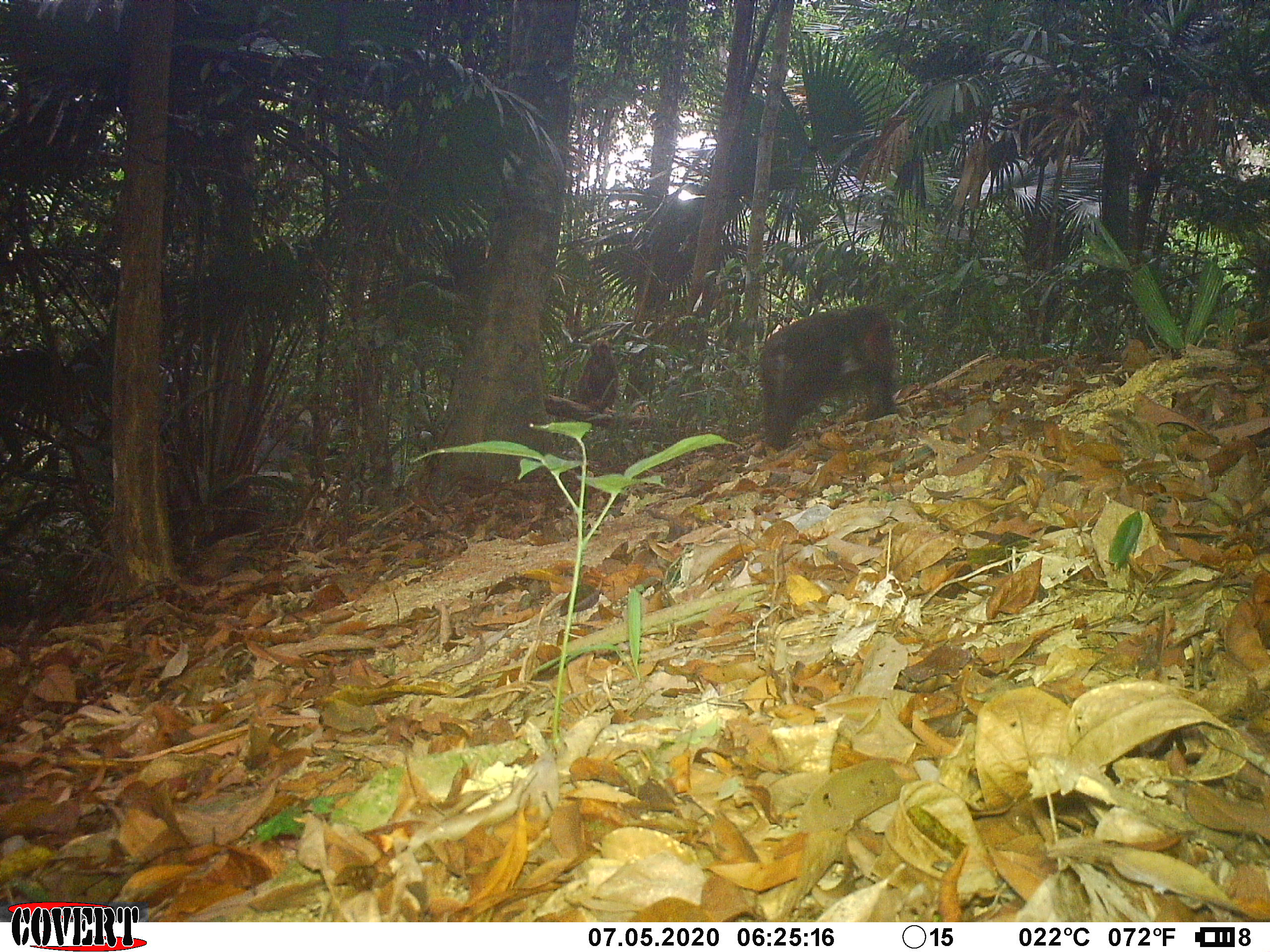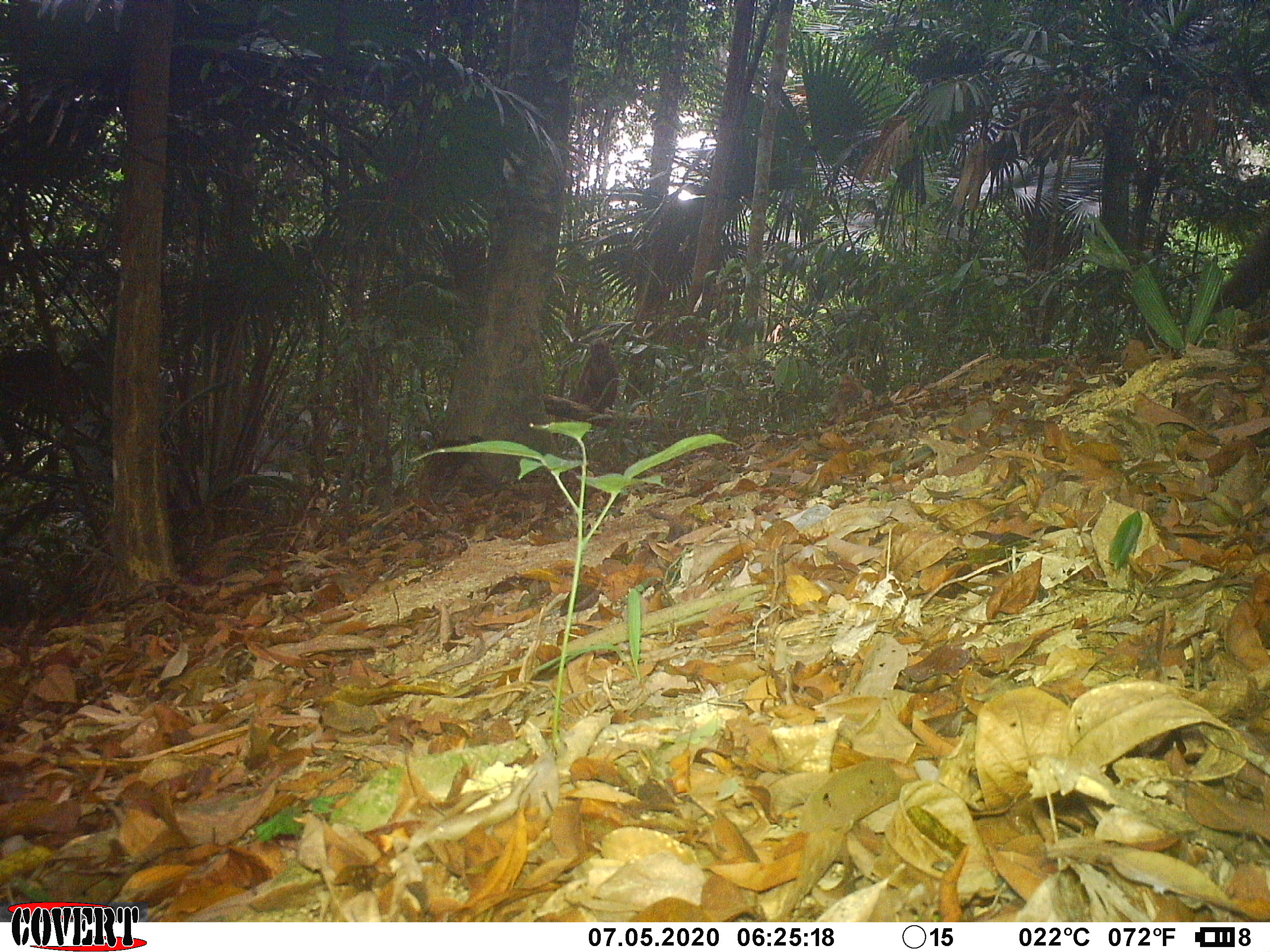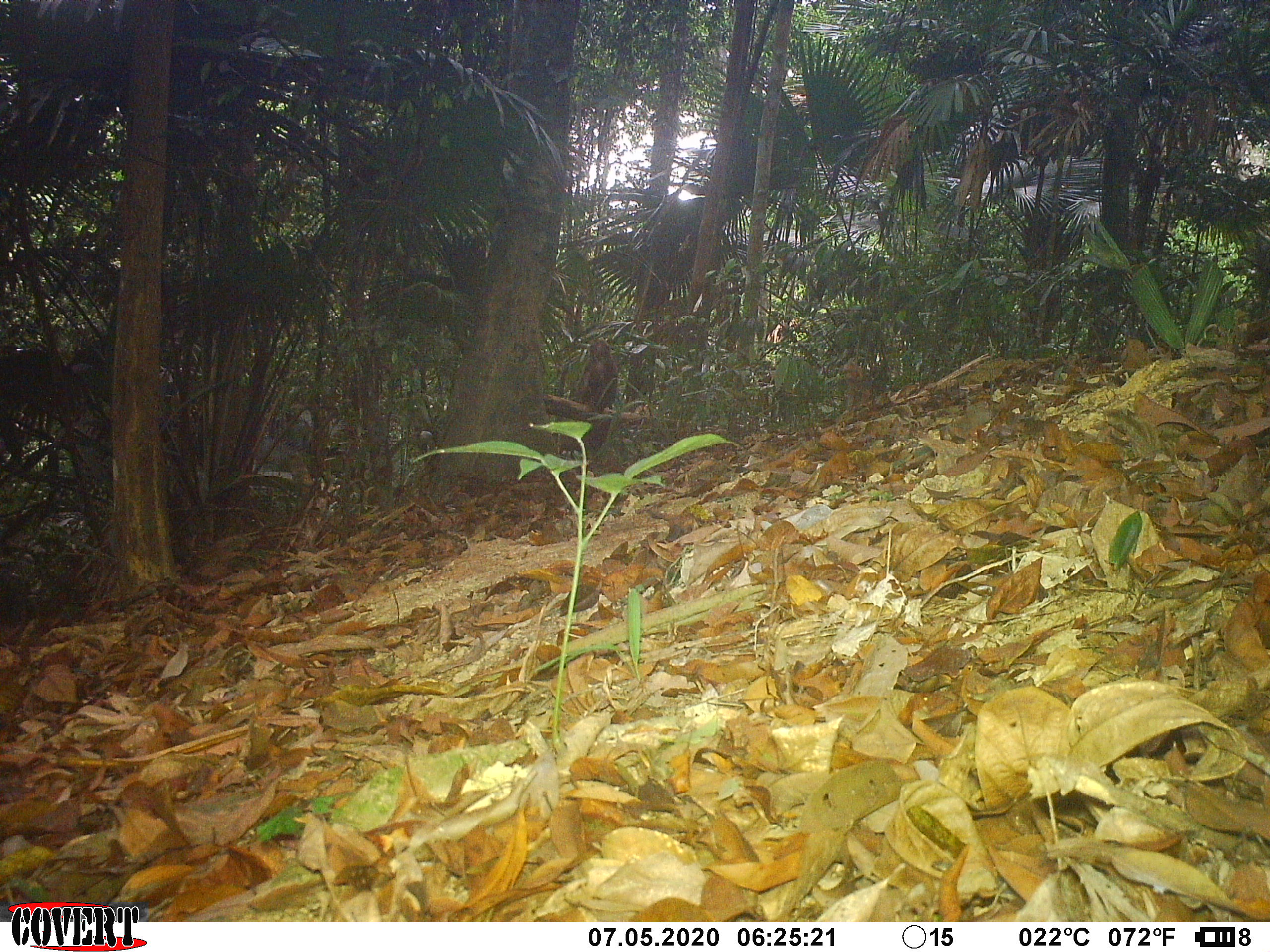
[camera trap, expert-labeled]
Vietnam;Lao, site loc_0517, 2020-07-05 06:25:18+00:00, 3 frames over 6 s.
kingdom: Animalia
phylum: Chordata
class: Mammalia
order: Primates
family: Cercopithecidae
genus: Macaca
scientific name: Macaca arctoides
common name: stump-tailed macaque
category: stump tailed macaque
Stump tailed macaque (stump-tailed macaque) (Macaca arctoides). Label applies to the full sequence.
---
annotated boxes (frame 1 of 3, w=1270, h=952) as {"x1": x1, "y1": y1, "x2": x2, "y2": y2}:
stump tailed macaque: {"x1": 760, "y1": 301, "x2": 899, "y2": 453}; {"x1": 573, "y1": 336, "x2": 622, "y2": 415}; {"x1": 1115, "y1": 334, "x2": 1152, "y2": 380}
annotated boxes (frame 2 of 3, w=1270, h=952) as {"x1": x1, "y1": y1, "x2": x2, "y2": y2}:
stump tailed macaque: {"x1": 573, "y1": 336, "x2": 620, "y2": 415}; {"x1": 1113, "y1": 339, "x2": 1150, "y2": 375}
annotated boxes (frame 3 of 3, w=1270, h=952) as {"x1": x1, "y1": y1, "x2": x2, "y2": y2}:
stump tailed macaque: {"x1": 573, "y1": 336, "x2": 619, "y2": 414}; {"x1": 1113, "y1": 336, "x2": 1152, "y2": 377}